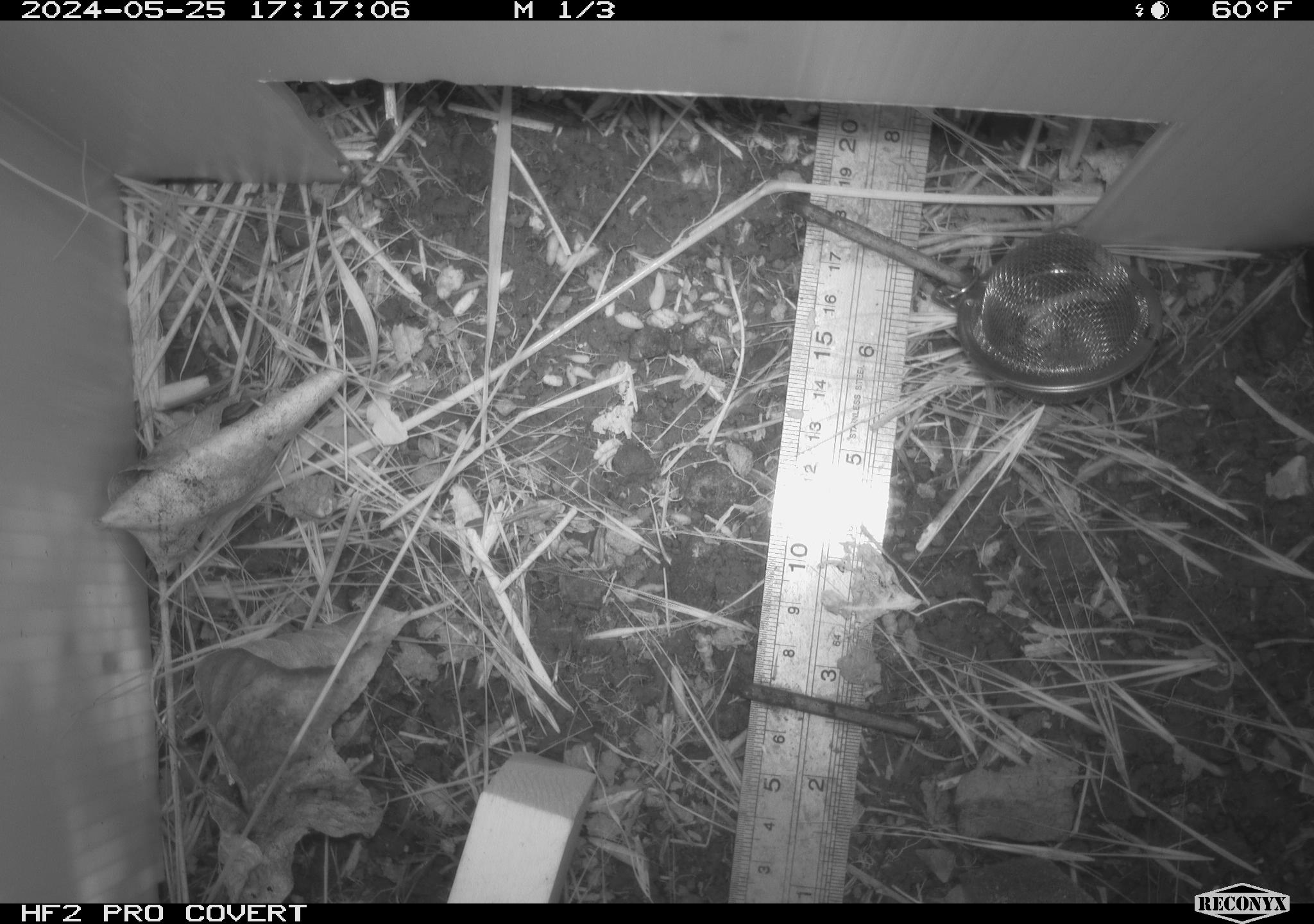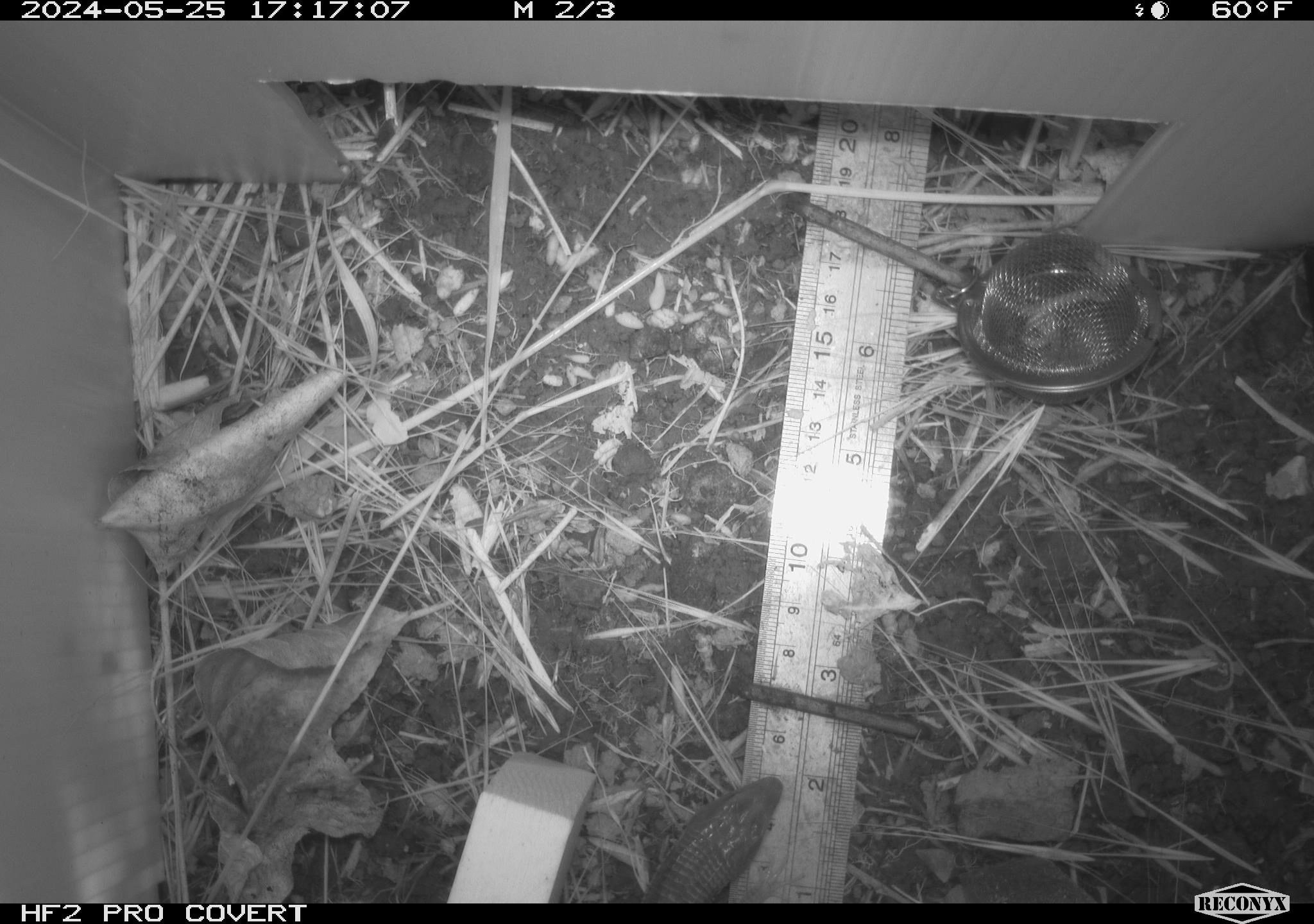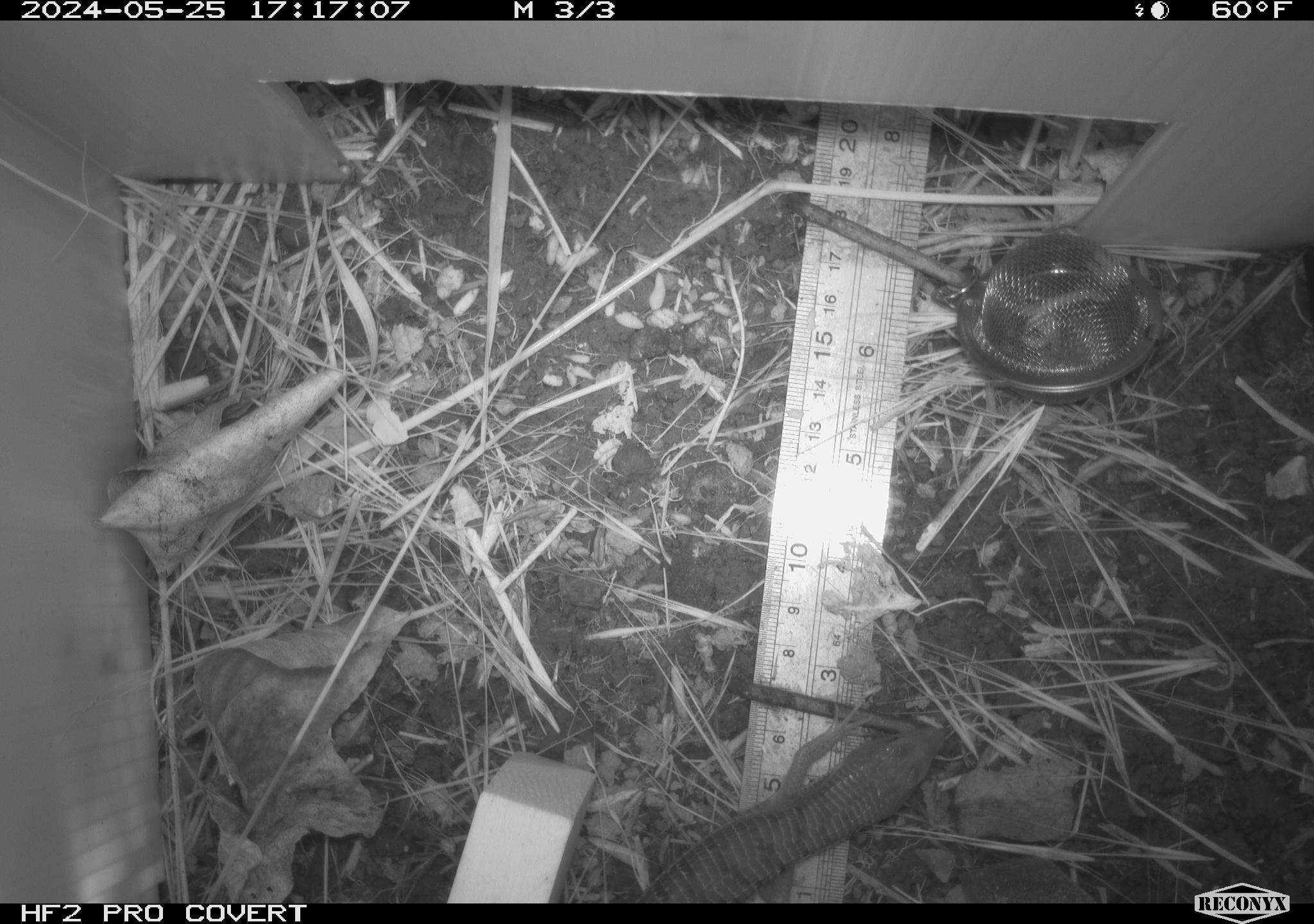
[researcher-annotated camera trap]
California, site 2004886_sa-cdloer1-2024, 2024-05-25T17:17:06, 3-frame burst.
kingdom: Animalia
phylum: Chordata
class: Reptilia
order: Squamata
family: Anguidae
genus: Elgaria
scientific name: Elgaria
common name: alligator lizards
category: elgaria species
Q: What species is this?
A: Elgaria species (alligator lizards) (Elgaria).